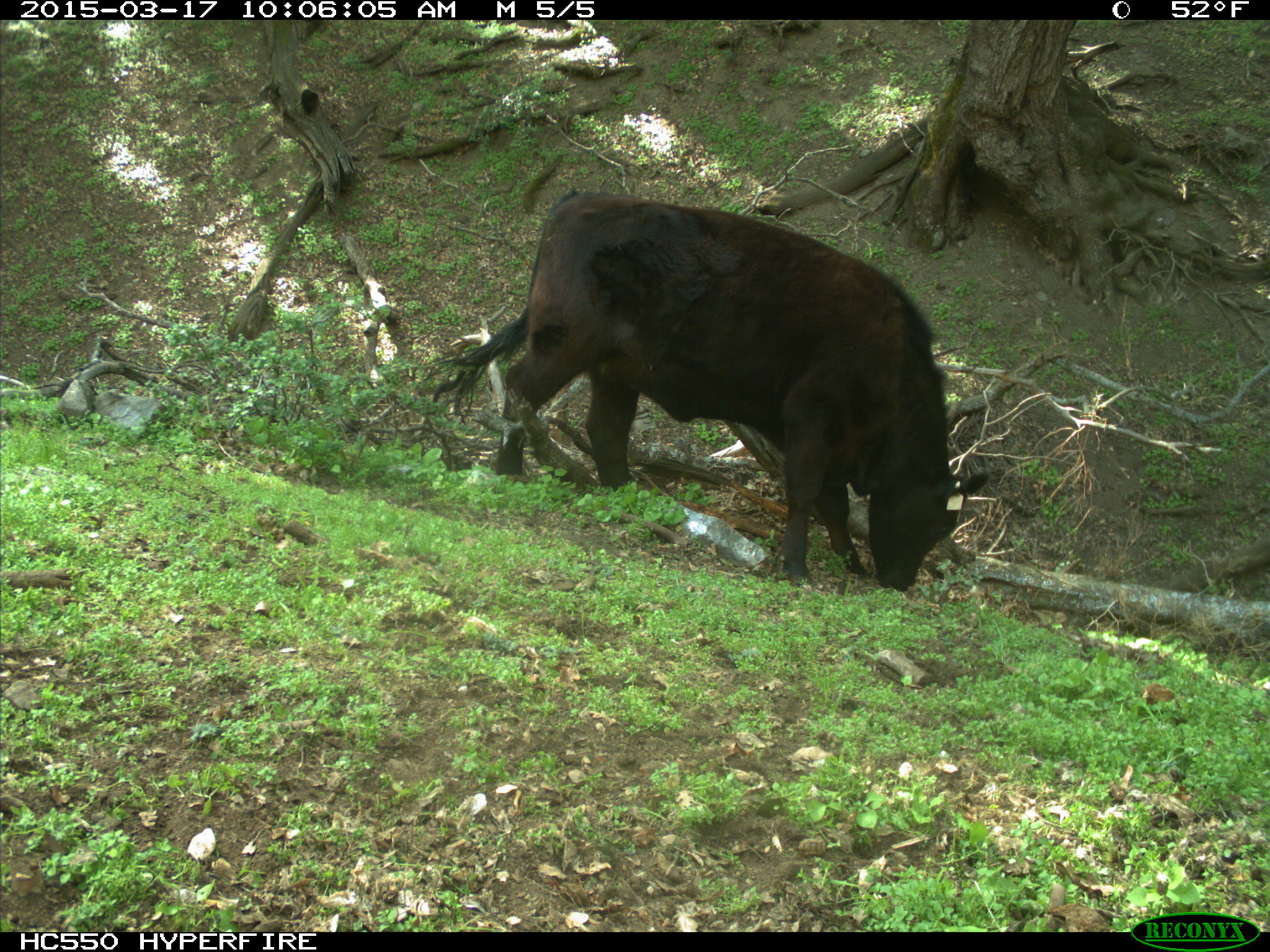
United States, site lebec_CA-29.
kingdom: Animalia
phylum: Chordata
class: Mammalia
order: Artiodactyla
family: Bovidae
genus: Bos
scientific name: Bos taurus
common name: domestic cow